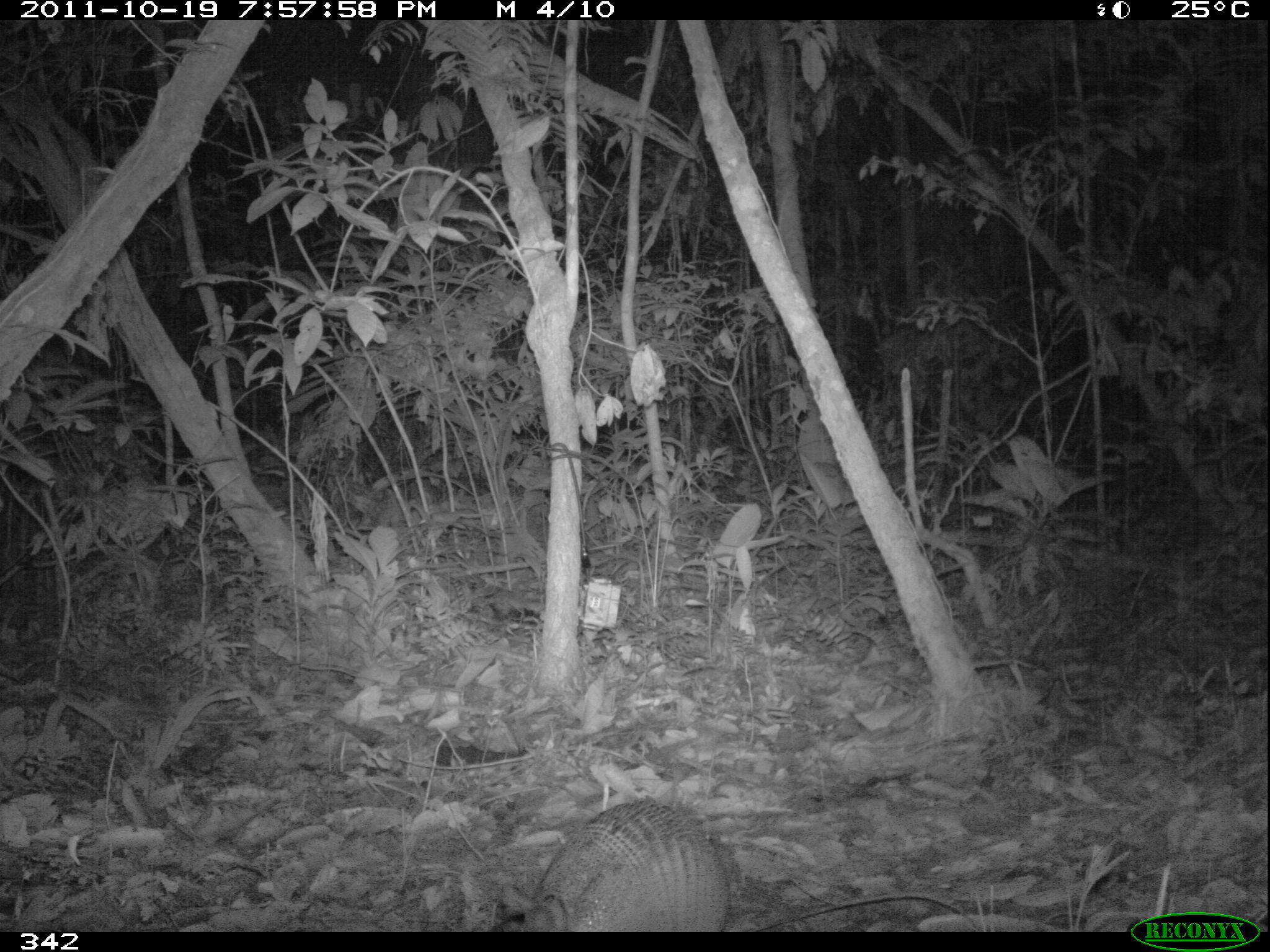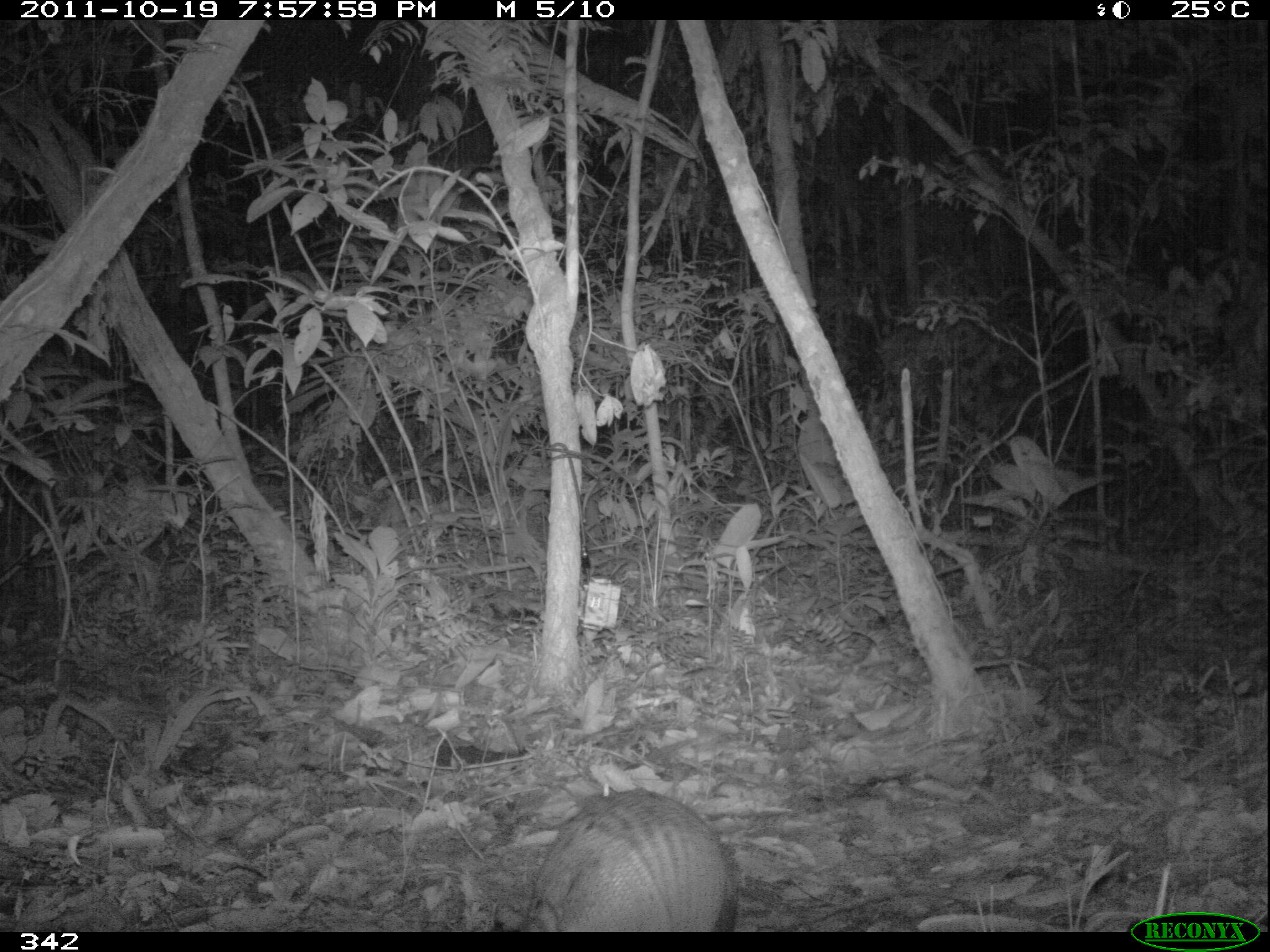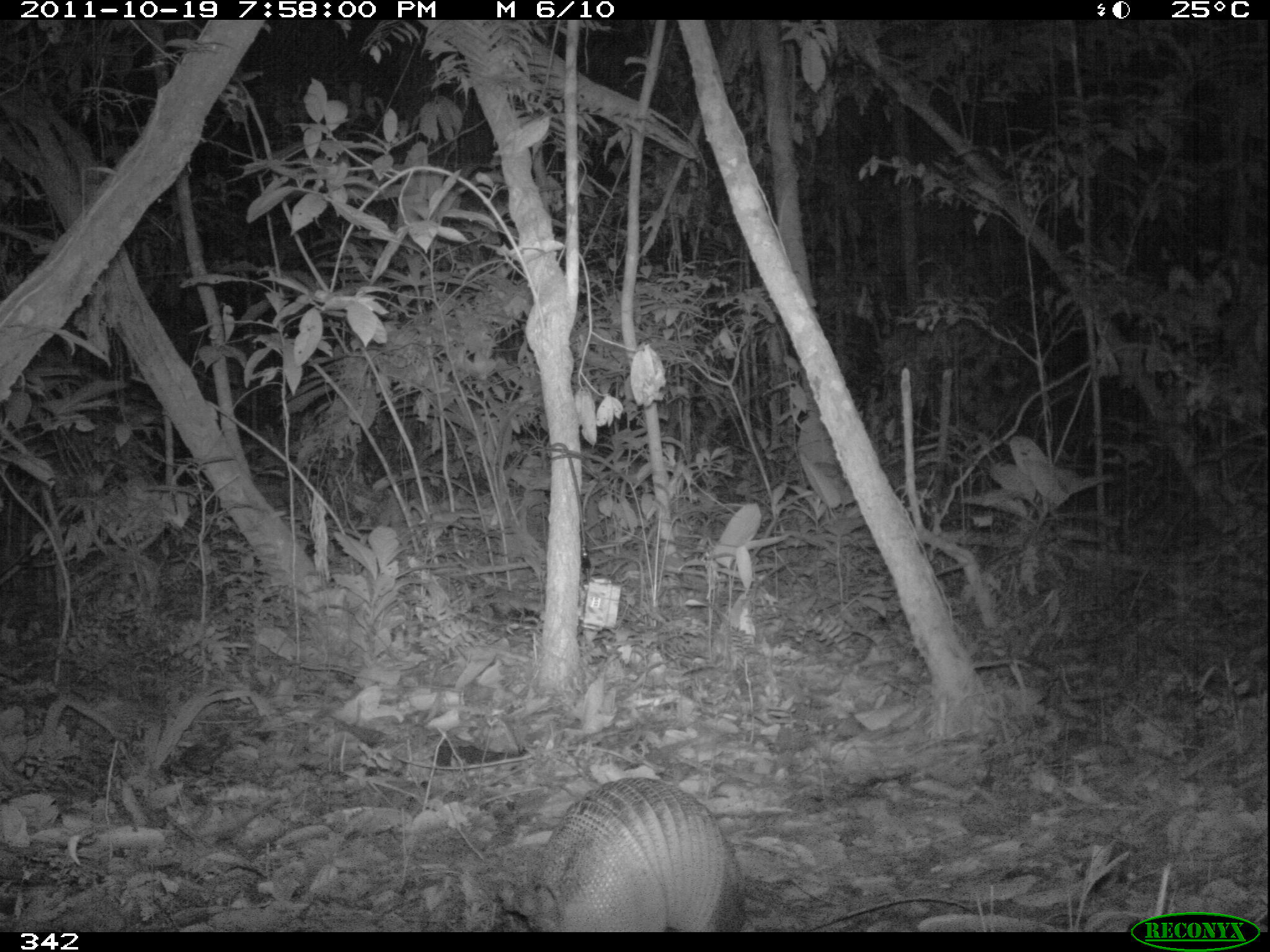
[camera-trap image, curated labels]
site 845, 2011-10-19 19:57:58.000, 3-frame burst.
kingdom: Animalia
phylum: Chordata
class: Mammalia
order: Cingulata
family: Dasypodidae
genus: Dasypus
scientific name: Dasypus novemcinctus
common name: nine-banded armadillo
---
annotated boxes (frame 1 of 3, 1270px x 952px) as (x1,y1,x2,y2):
dasypus novemcinctus: (498,798,730,931)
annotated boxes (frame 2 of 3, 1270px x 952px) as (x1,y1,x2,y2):
dasypus novemcinctus: (532,787,739,931)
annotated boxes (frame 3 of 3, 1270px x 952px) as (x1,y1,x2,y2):
dasypus novemcinctus: (485,775,741,933)